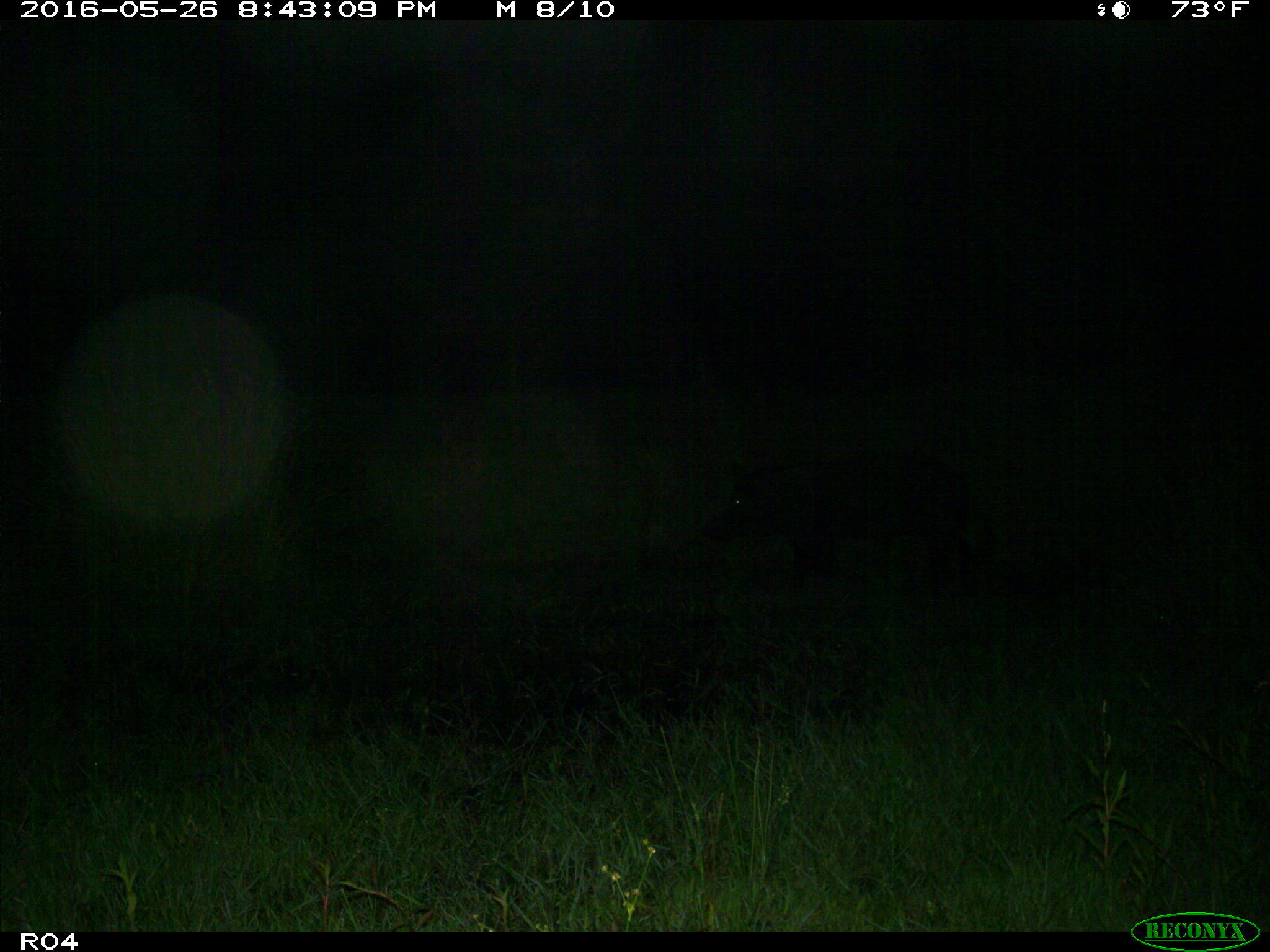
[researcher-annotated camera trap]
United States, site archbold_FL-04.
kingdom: Animalia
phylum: Chordata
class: Mammalia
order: Artiodactyla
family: Suidae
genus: Sus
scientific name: Sus scrofa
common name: wild boar